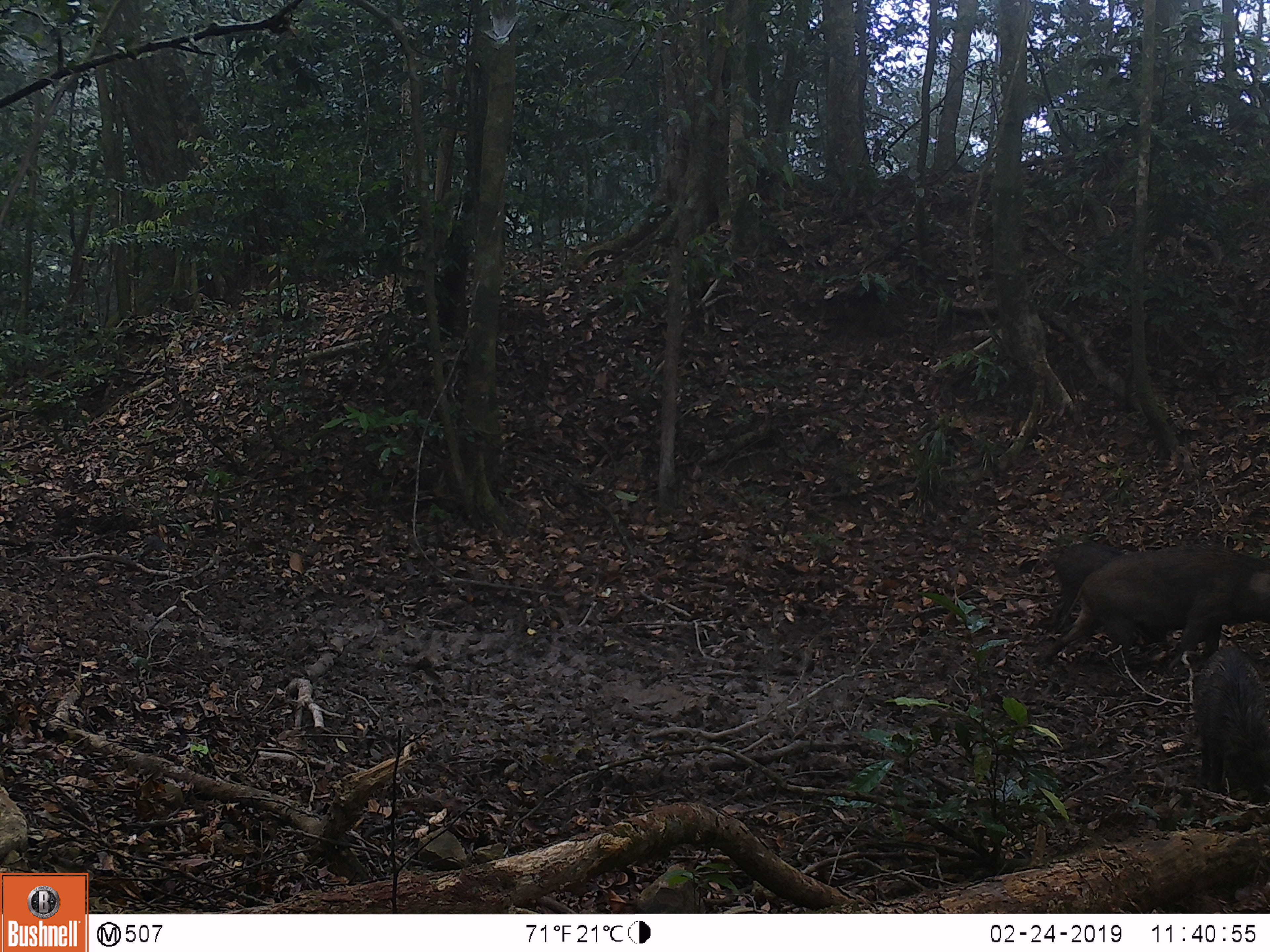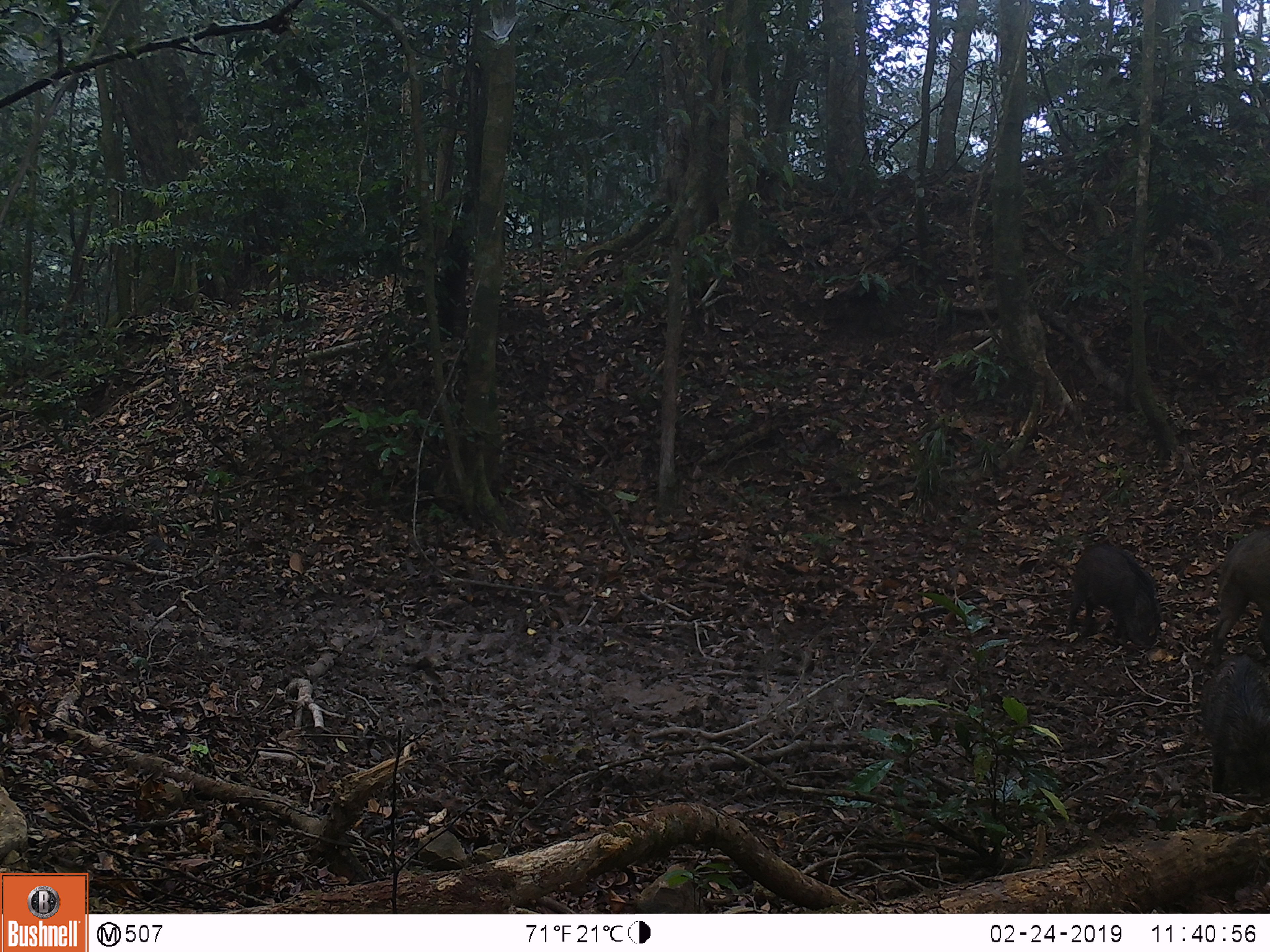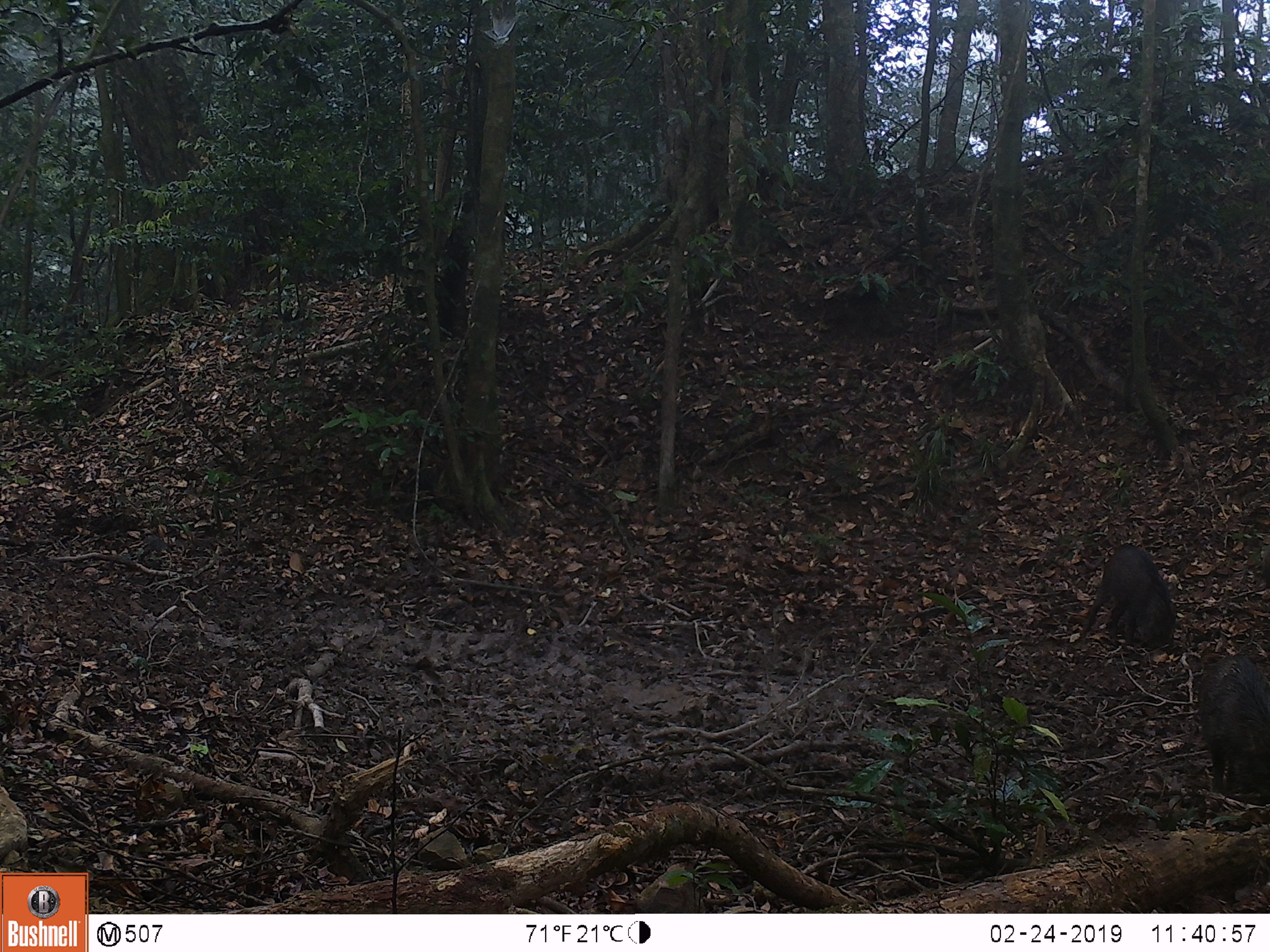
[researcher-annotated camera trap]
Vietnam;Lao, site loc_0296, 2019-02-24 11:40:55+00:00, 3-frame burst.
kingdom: Animalia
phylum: Chordata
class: Mammalia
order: Artiodactyla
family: Suidae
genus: Sus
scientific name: Sus scrofa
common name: eurasian wild pig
Eurasian wild pig (Sus scrofa). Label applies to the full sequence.